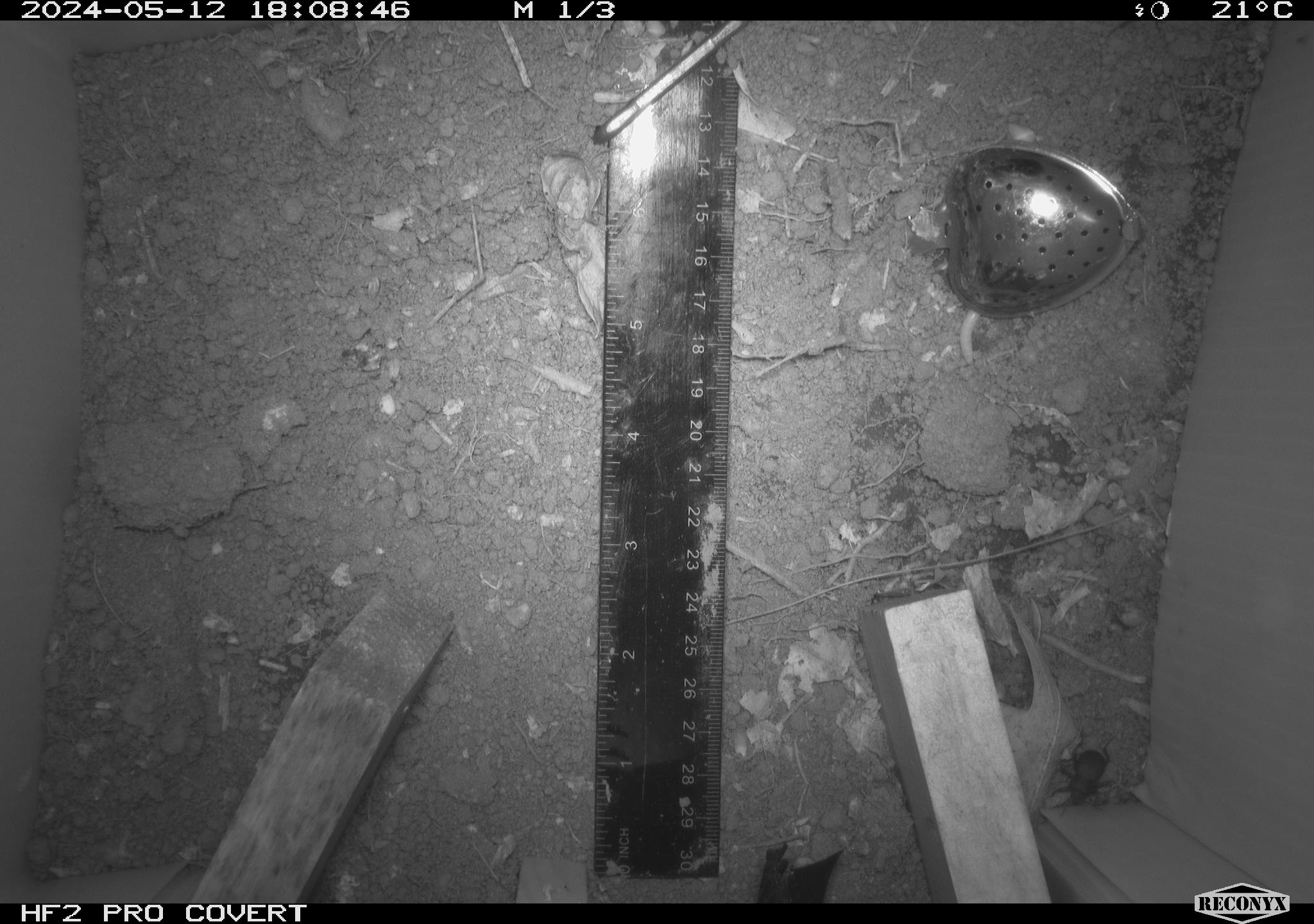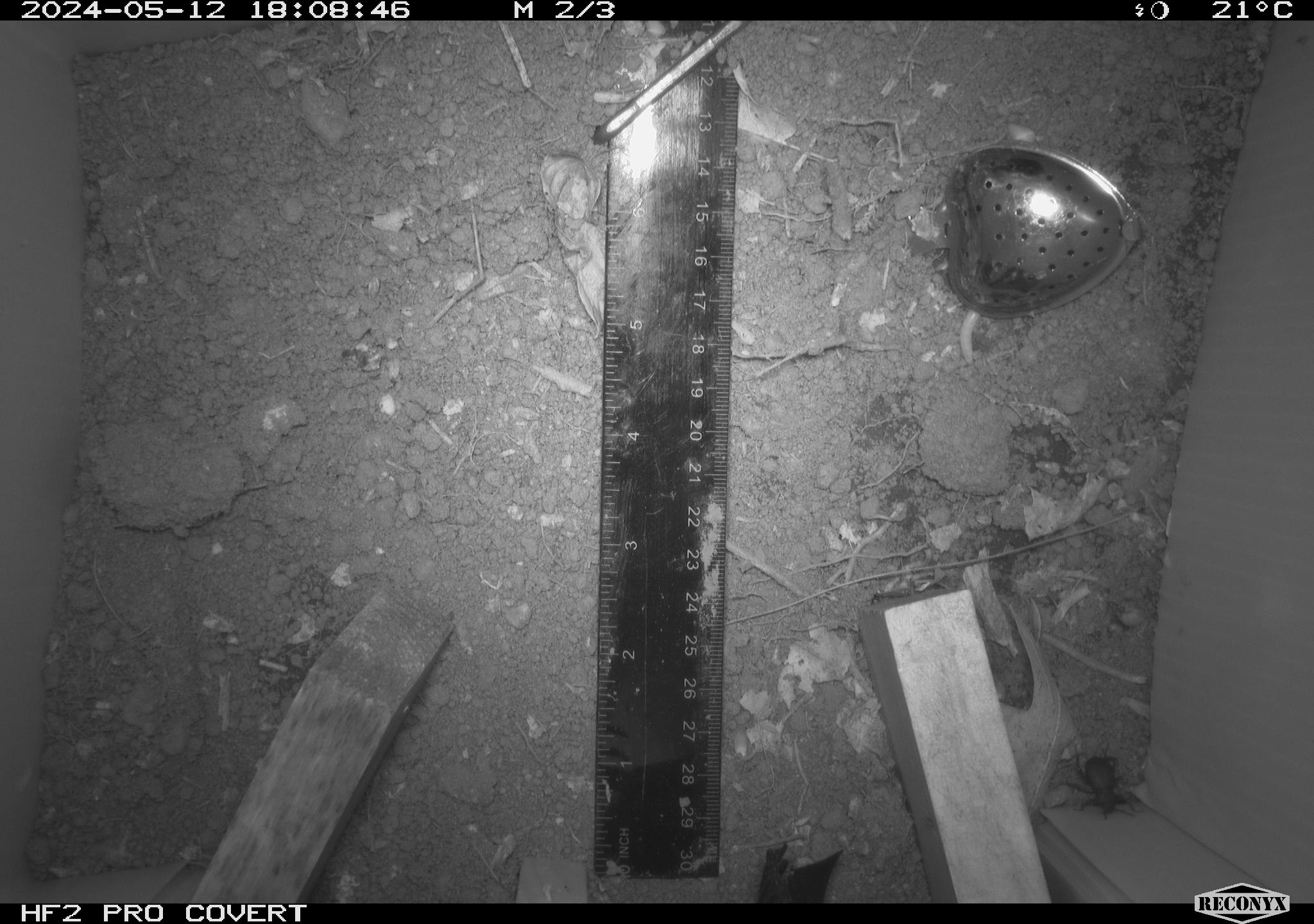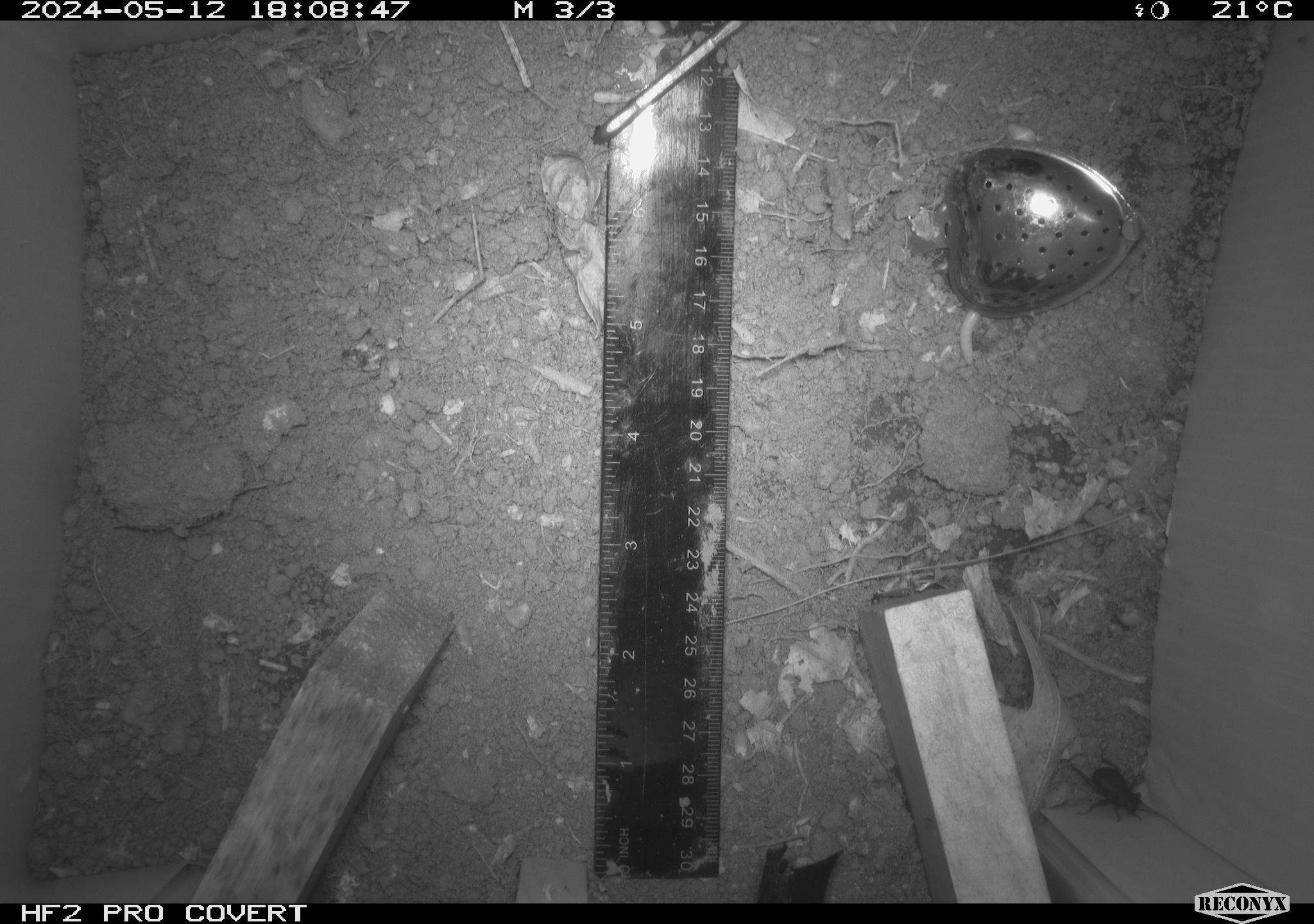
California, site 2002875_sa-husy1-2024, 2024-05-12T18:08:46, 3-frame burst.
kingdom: Animalia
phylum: Arthropoda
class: Insecta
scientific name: Insecta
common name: insect